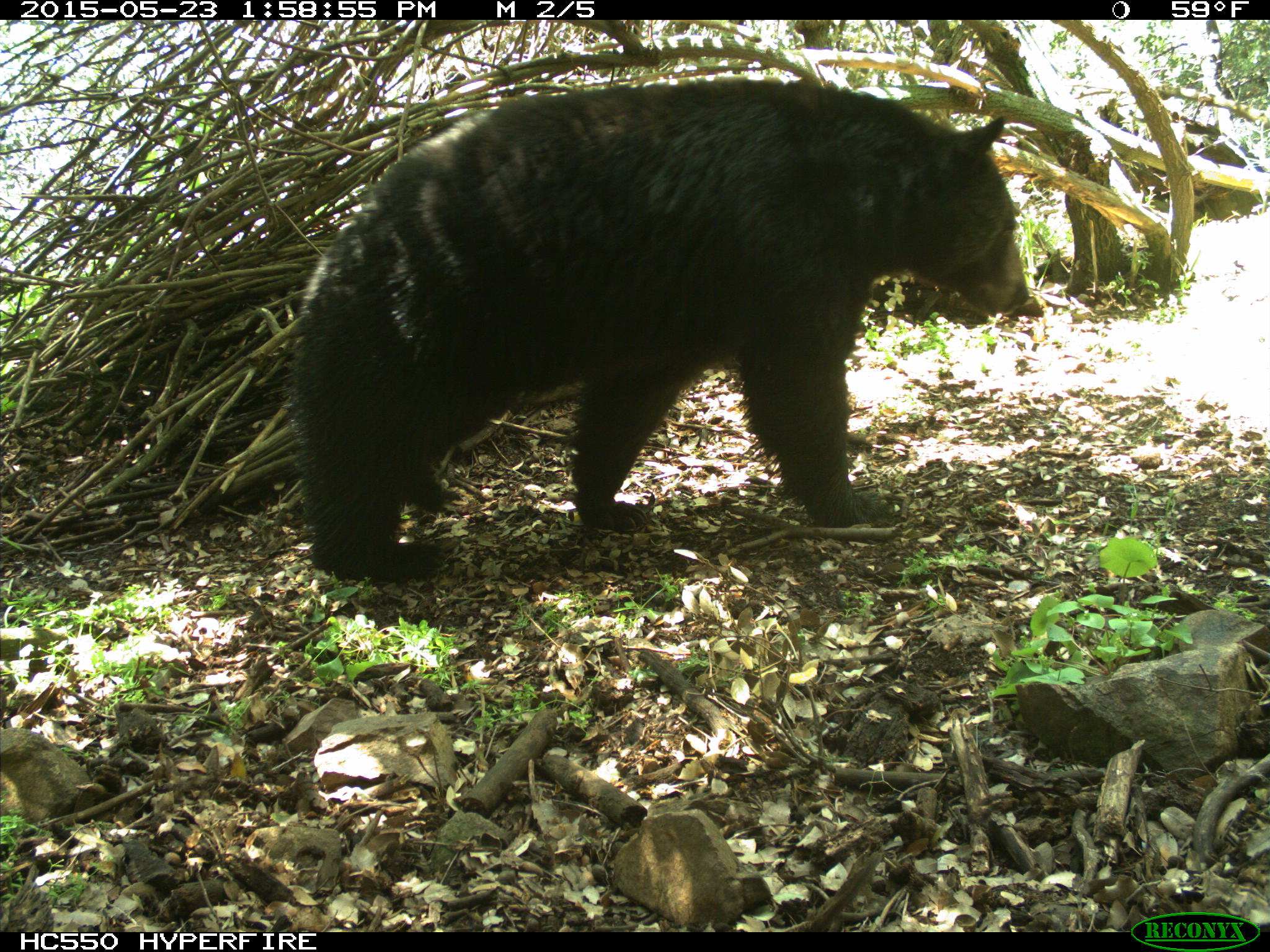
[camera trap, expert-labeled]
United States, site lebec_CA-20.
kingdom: Animalia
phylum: Chordata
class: Mammalia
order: Carnivora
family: Ursidae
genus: Ursus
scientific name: Ursus americanus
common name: american black bear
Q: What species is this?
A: Ursus americanus (american black bear).